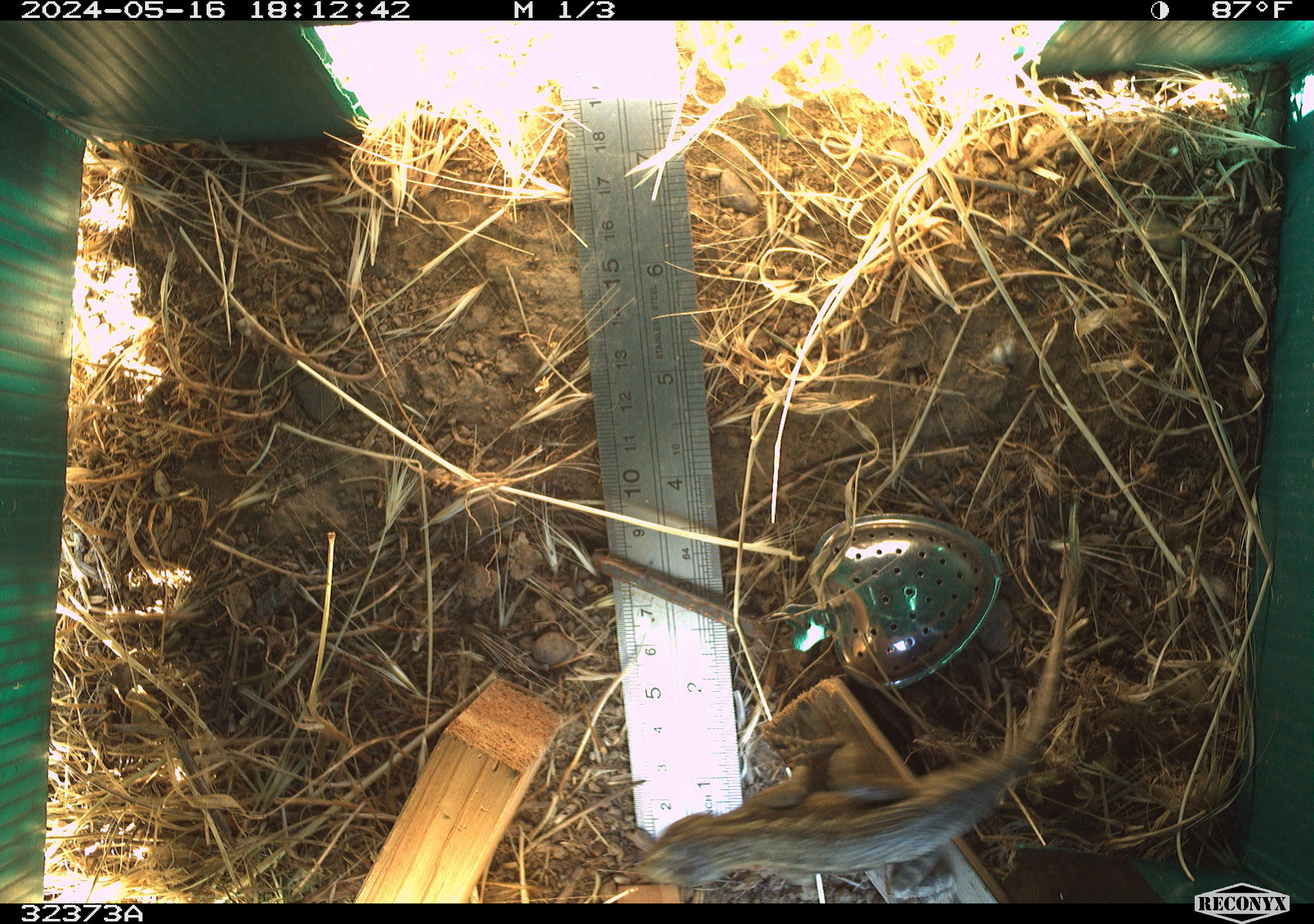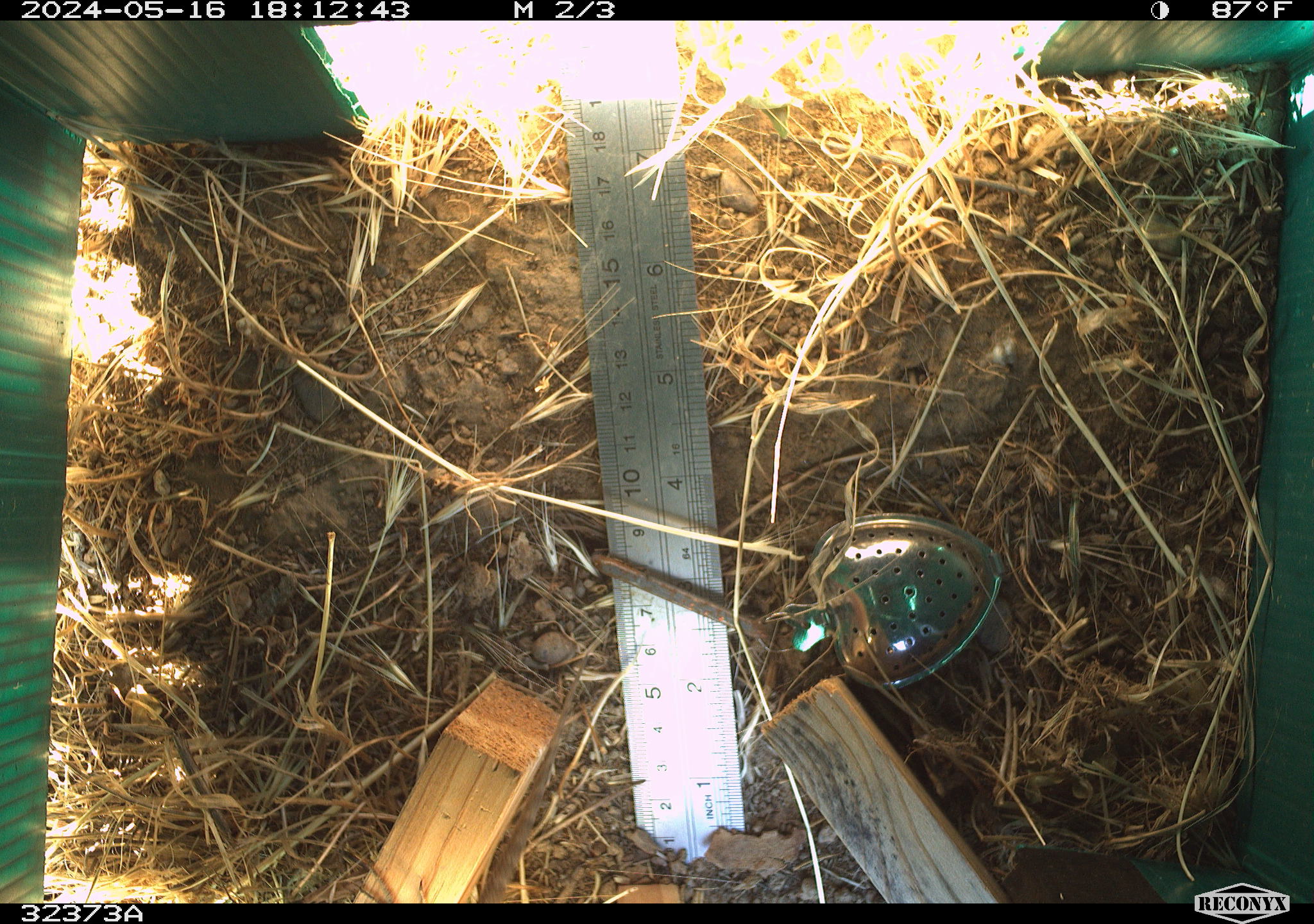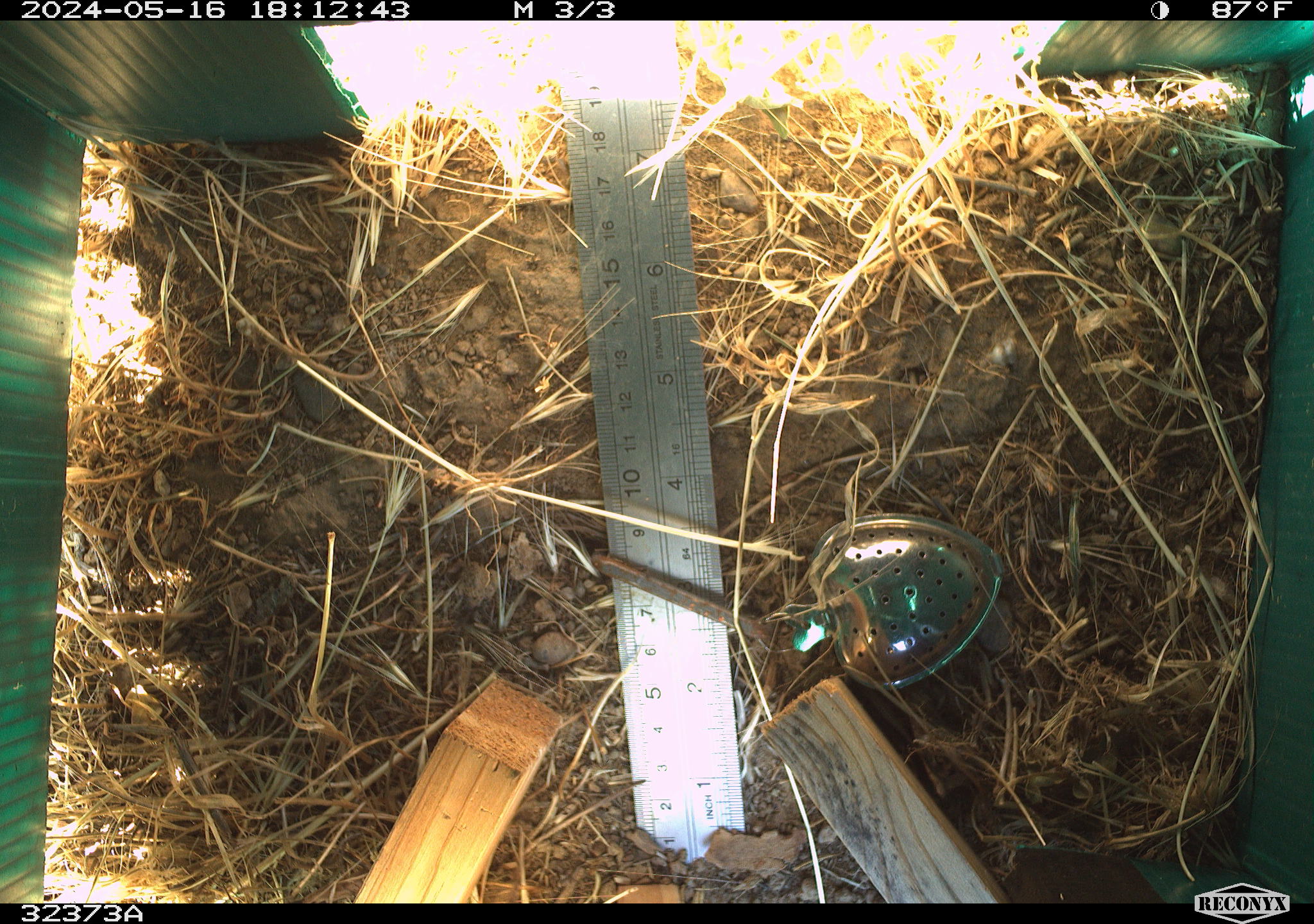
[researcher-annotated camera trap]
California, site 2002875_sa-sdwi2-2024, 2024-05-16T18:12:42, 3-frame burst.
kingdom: Animalia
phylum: Chordata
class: Reptilia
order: Squamata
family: Phrynosomatidae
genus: Sceloporus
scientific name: Sceloporus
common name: spiny lizards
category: sceloporus species